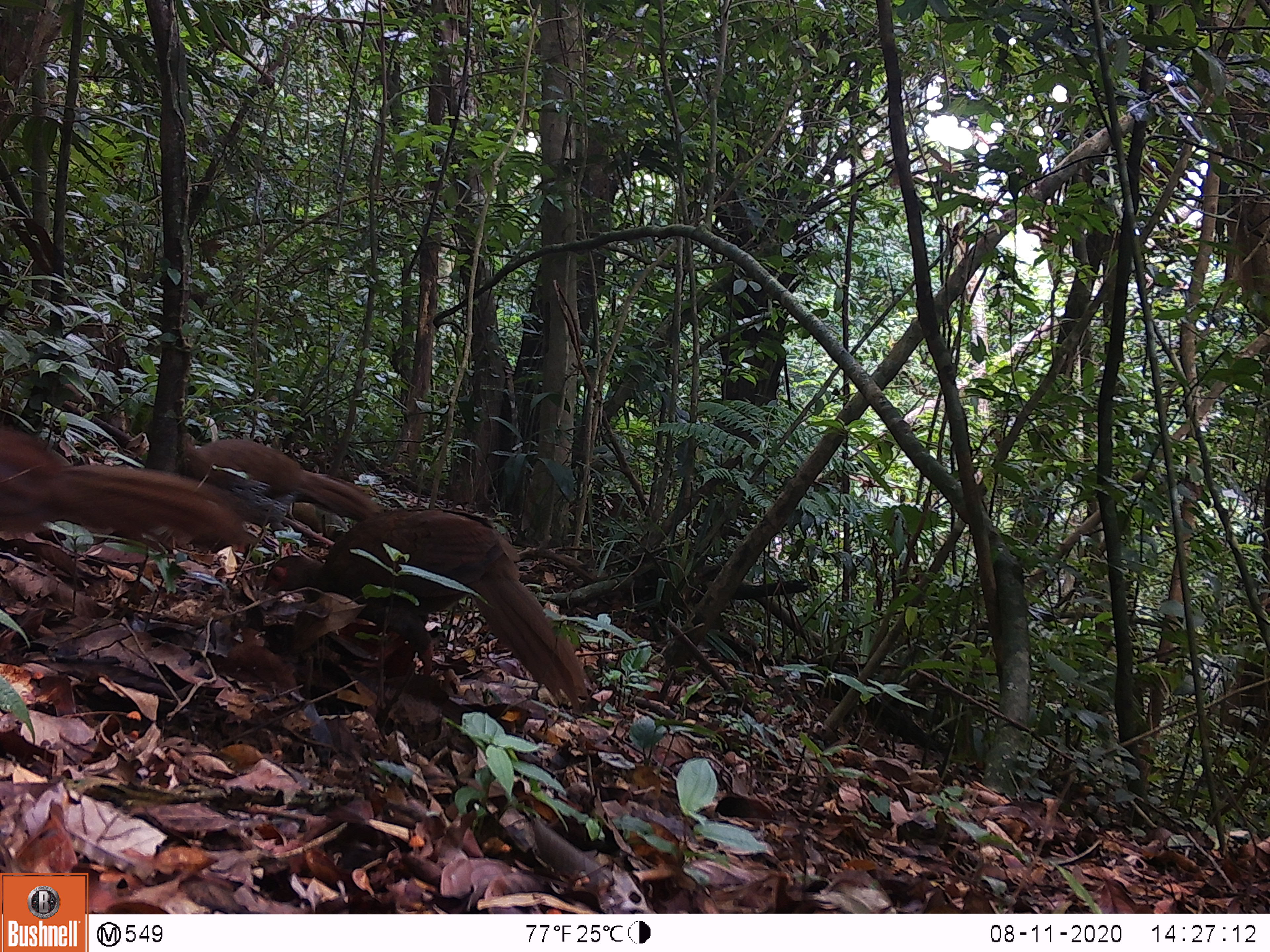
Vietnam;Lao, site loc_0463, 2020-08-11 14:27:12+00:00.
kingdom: Animalia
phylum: Chordata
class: Aves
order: Galliformes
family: Phasianidae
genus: Lophura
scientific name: Lophura nycthemera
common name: silver pheasant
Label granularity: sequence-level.